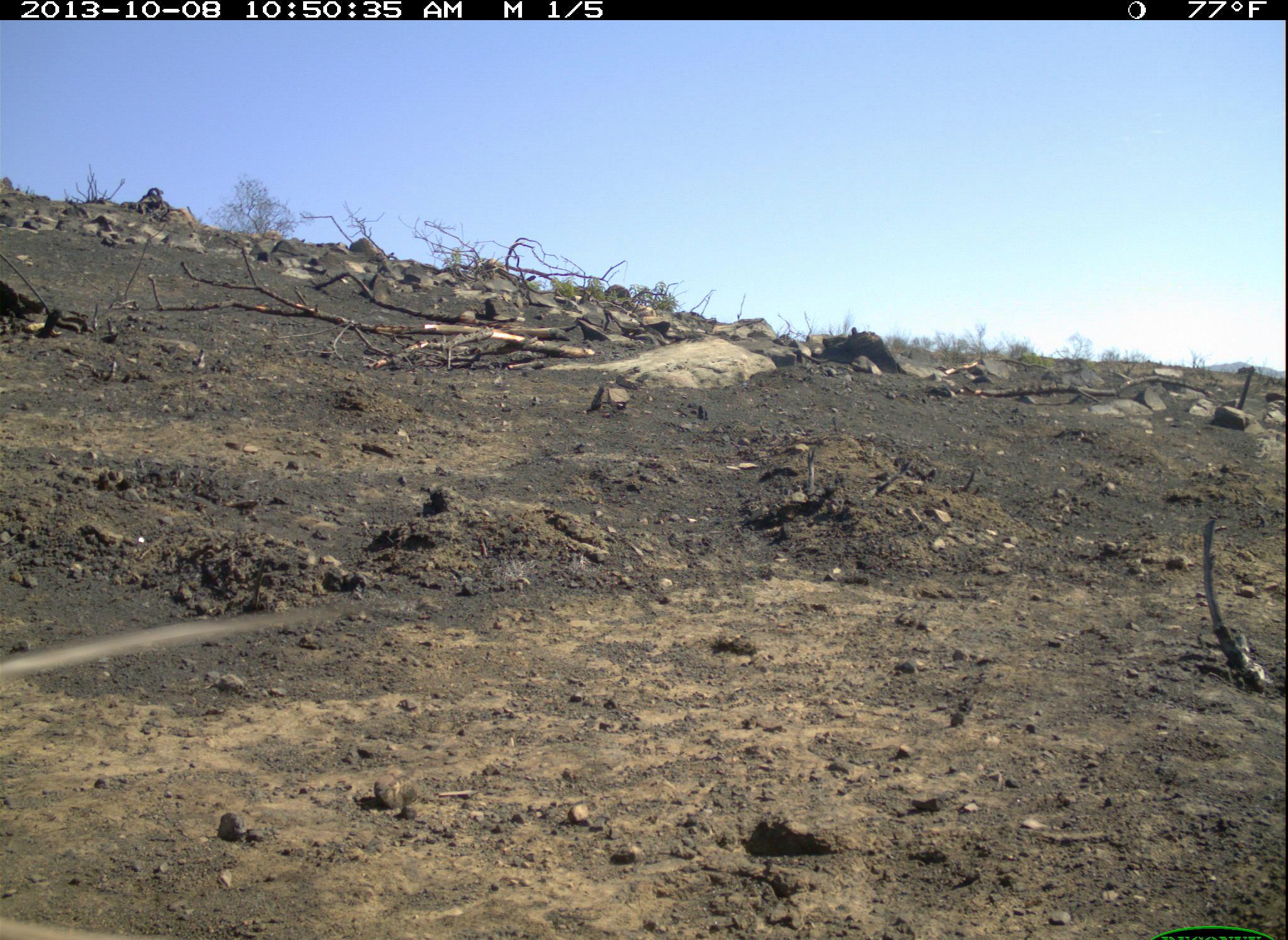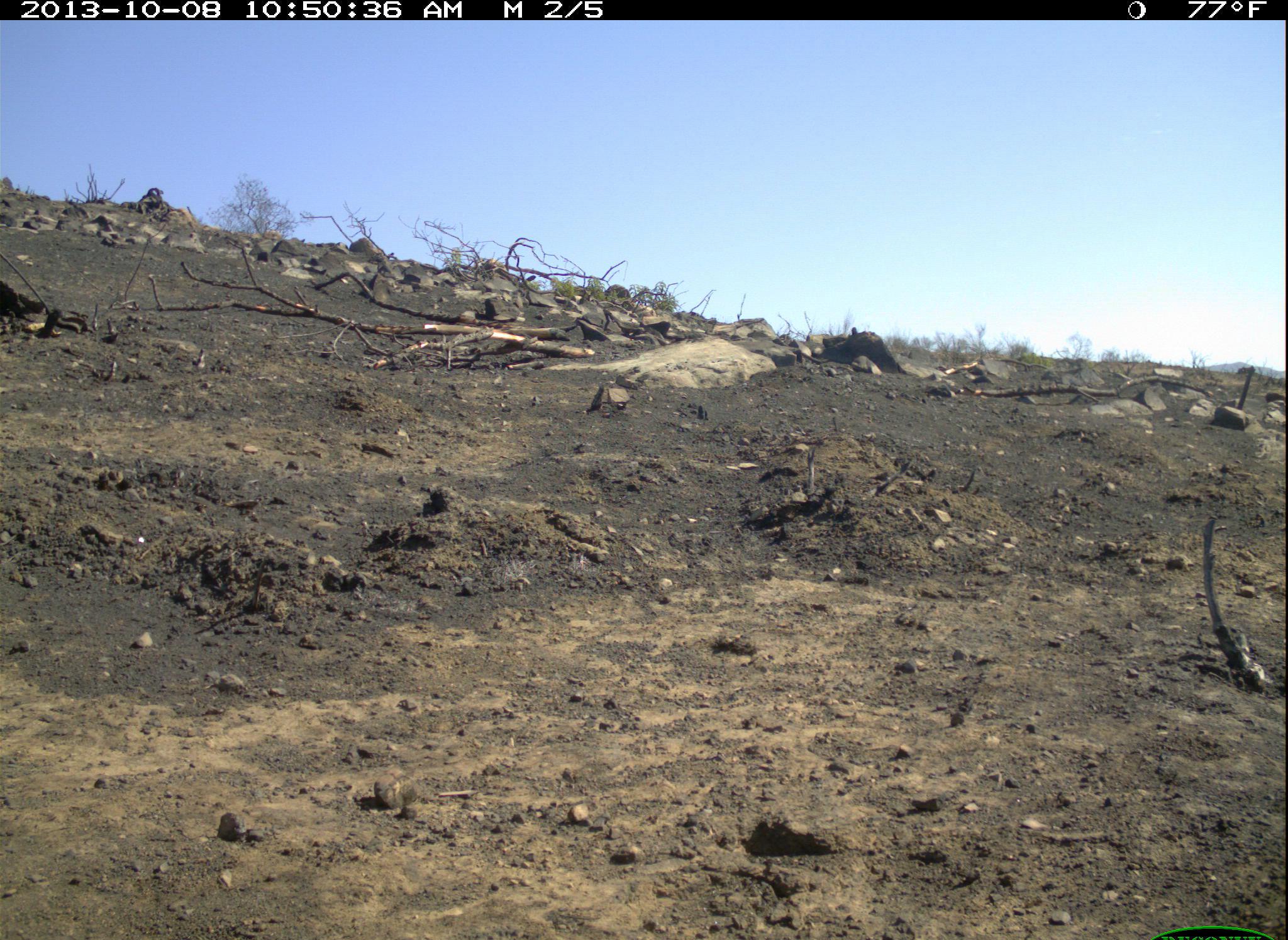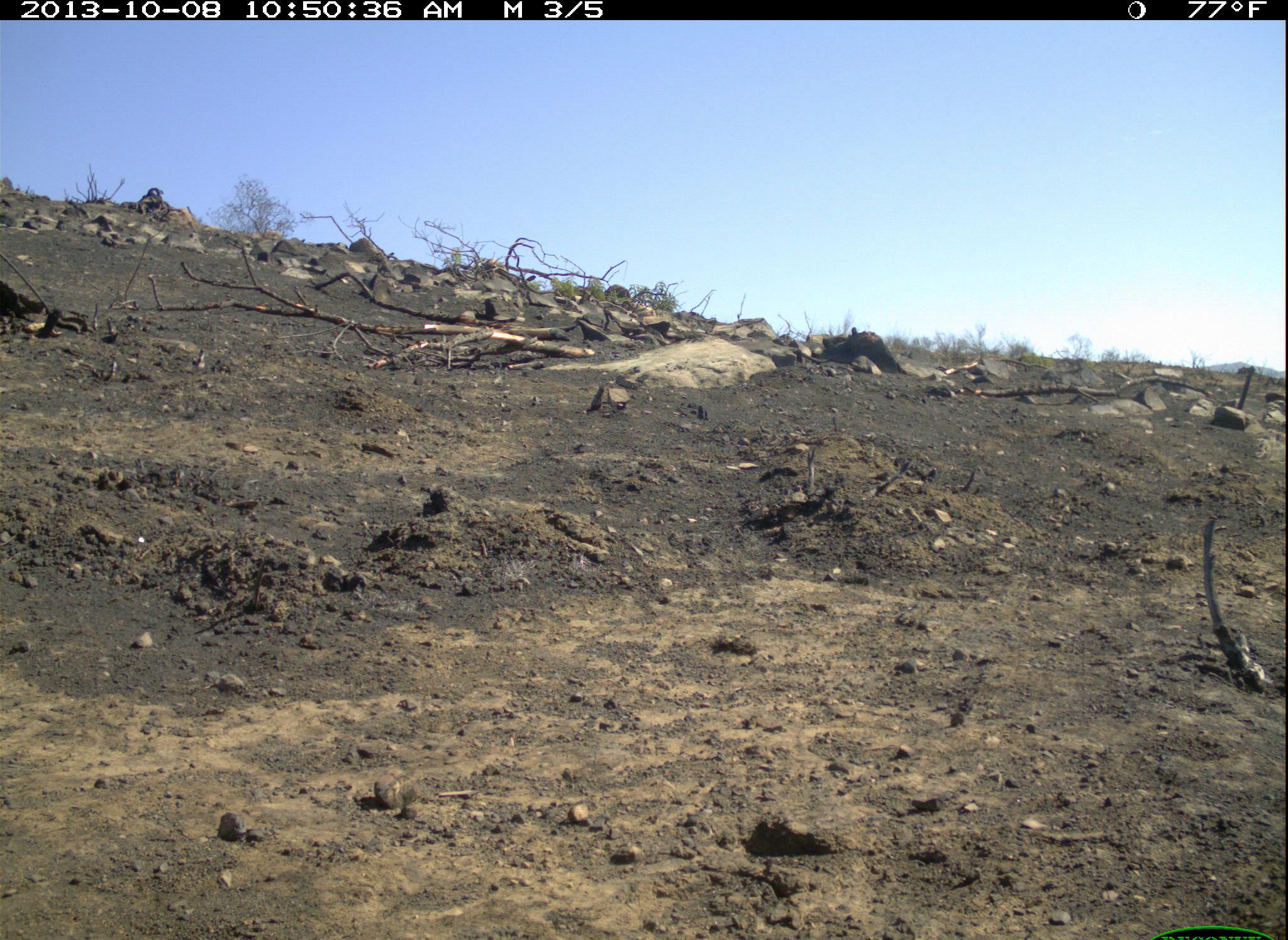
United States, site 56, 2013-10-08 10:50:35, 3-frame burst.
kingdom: Animalia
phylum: Chordata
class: Aves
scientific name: Aves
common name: bird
Bird (Aves).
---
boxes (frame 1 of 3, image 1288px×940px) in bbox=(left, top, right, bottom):
bird: bbox=(0, 606, 367, 939)